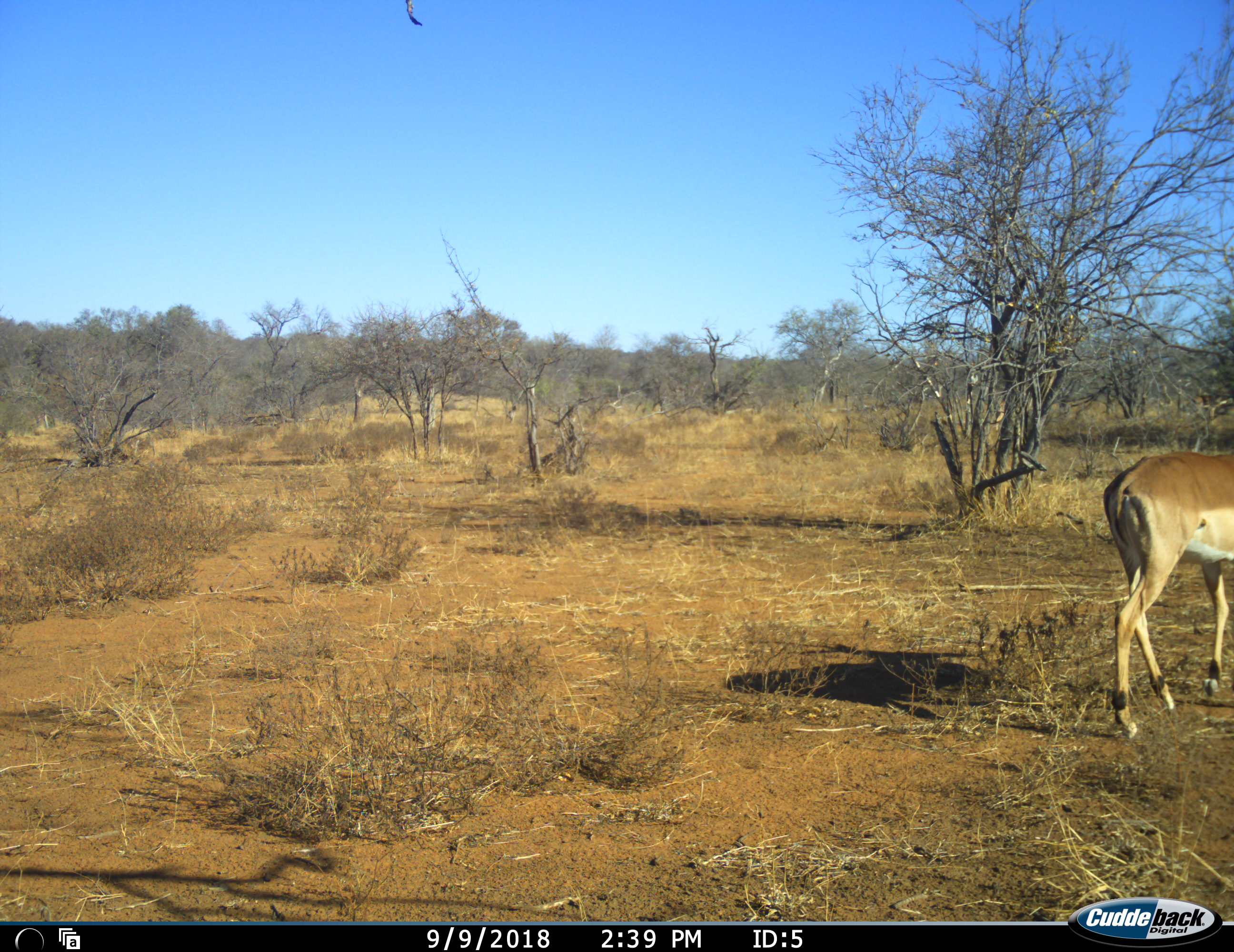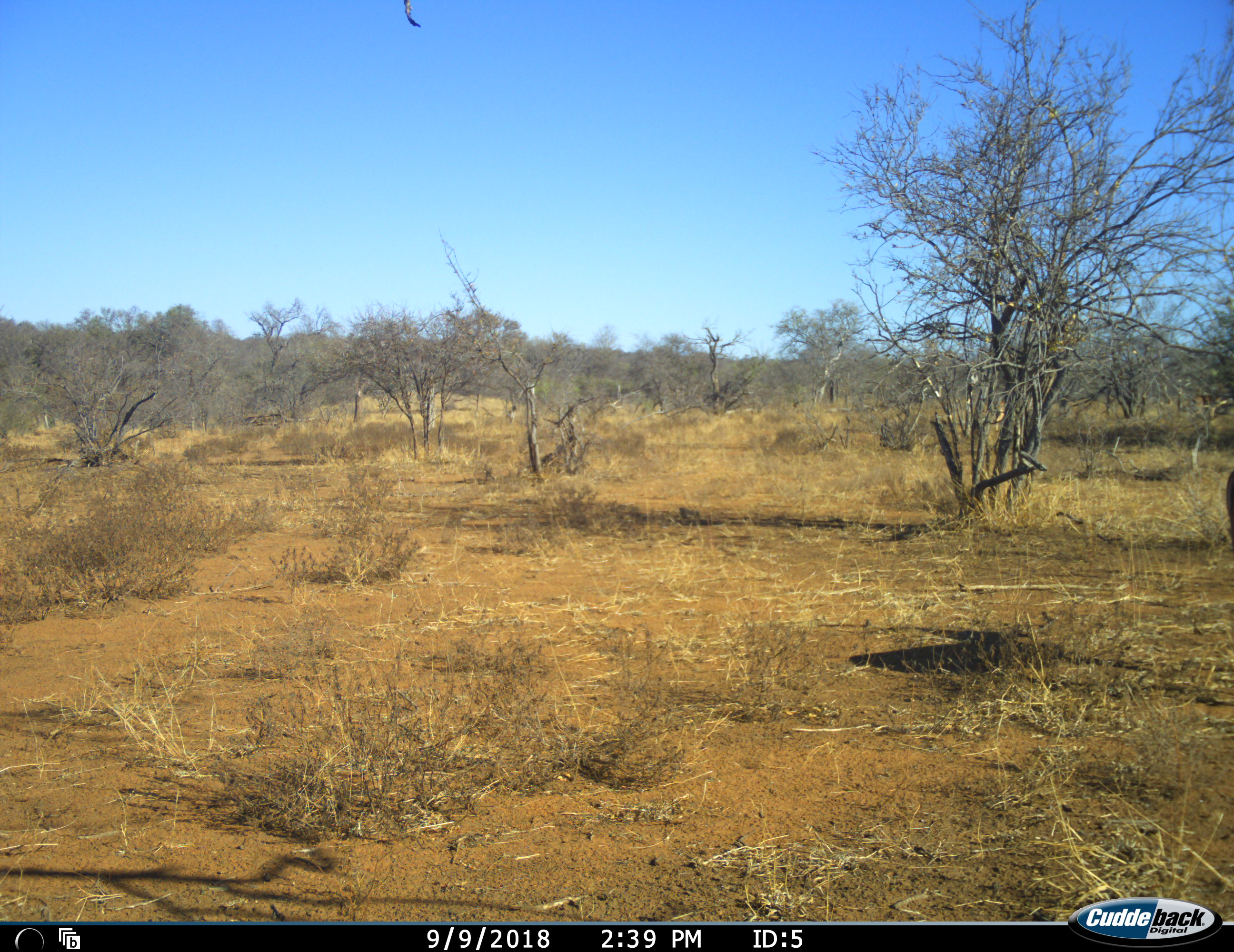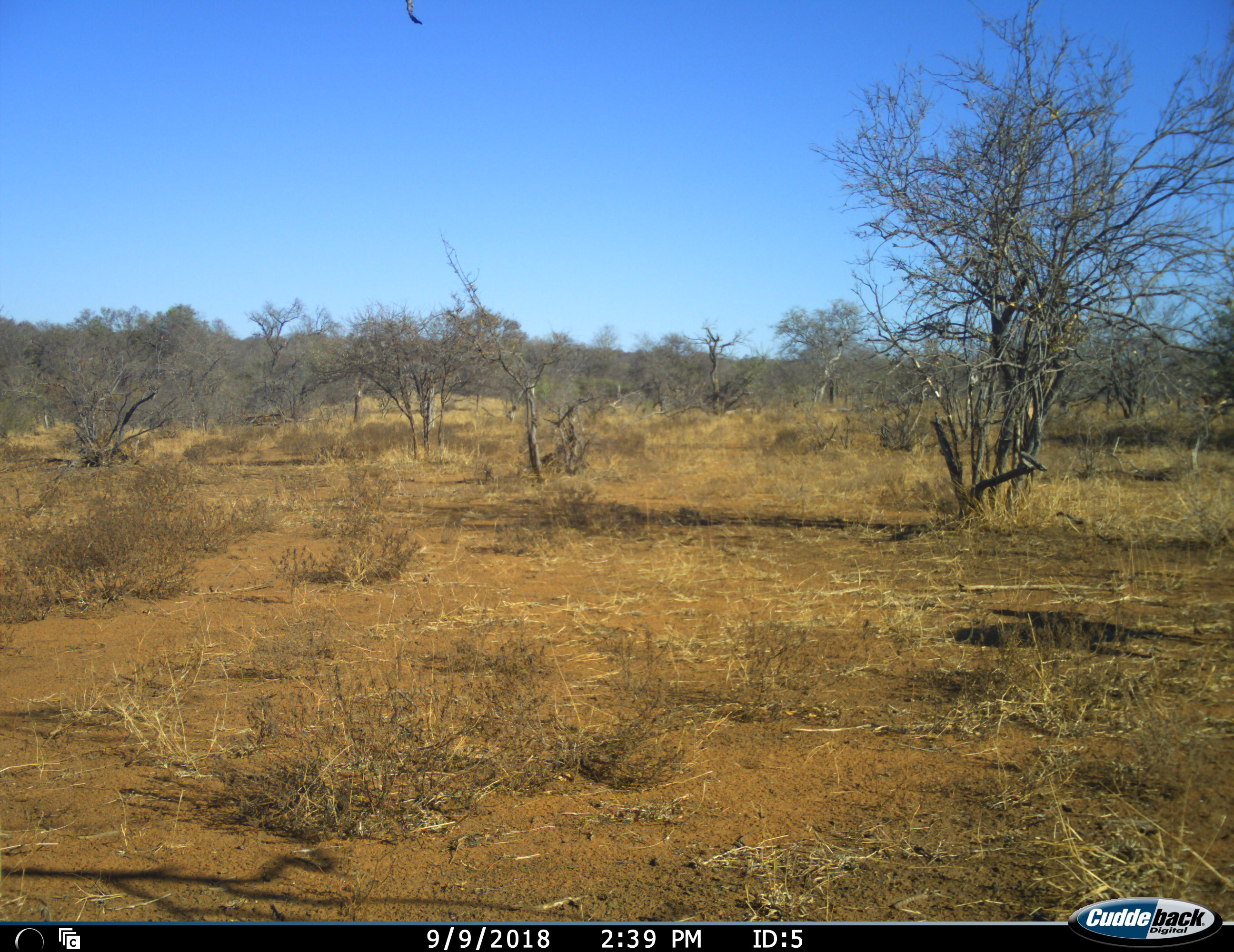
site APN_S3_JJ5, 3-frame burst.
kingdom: Animalia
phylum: Chordata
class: Mammalia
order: Artiodactyla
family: Bovidae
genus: Aepyceros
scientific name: Aepyceros melampus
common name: impala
Impala (Aepyceros melampus), count 1. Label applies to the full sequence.